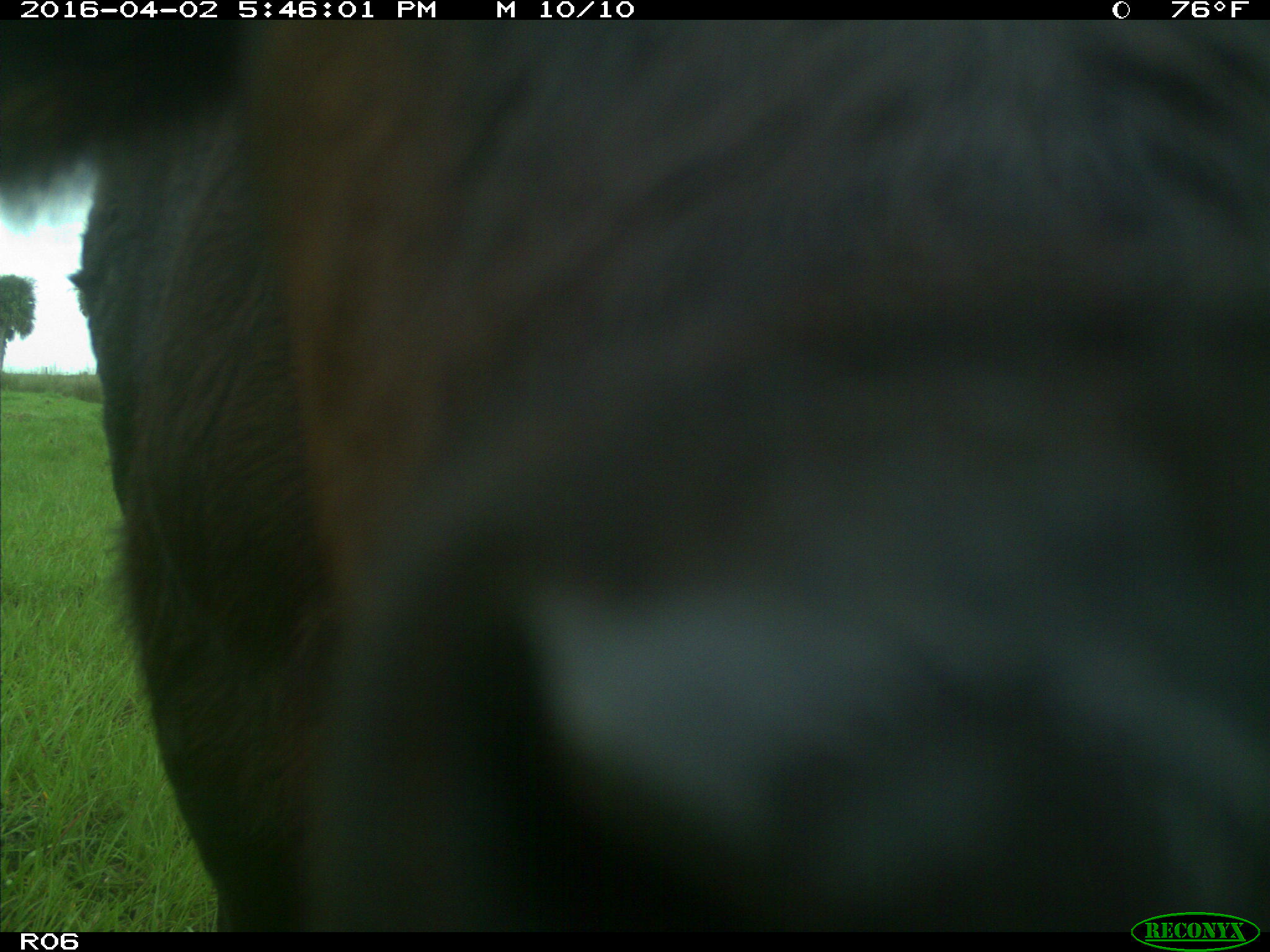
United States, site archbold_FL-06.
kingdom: Animalia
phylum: Chordata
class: Mammalia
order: Artiodactyla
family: Bovidae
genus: Bos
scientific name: Bos taurus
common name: domestic cow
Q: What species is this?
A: Bos taurus (domestic cow).